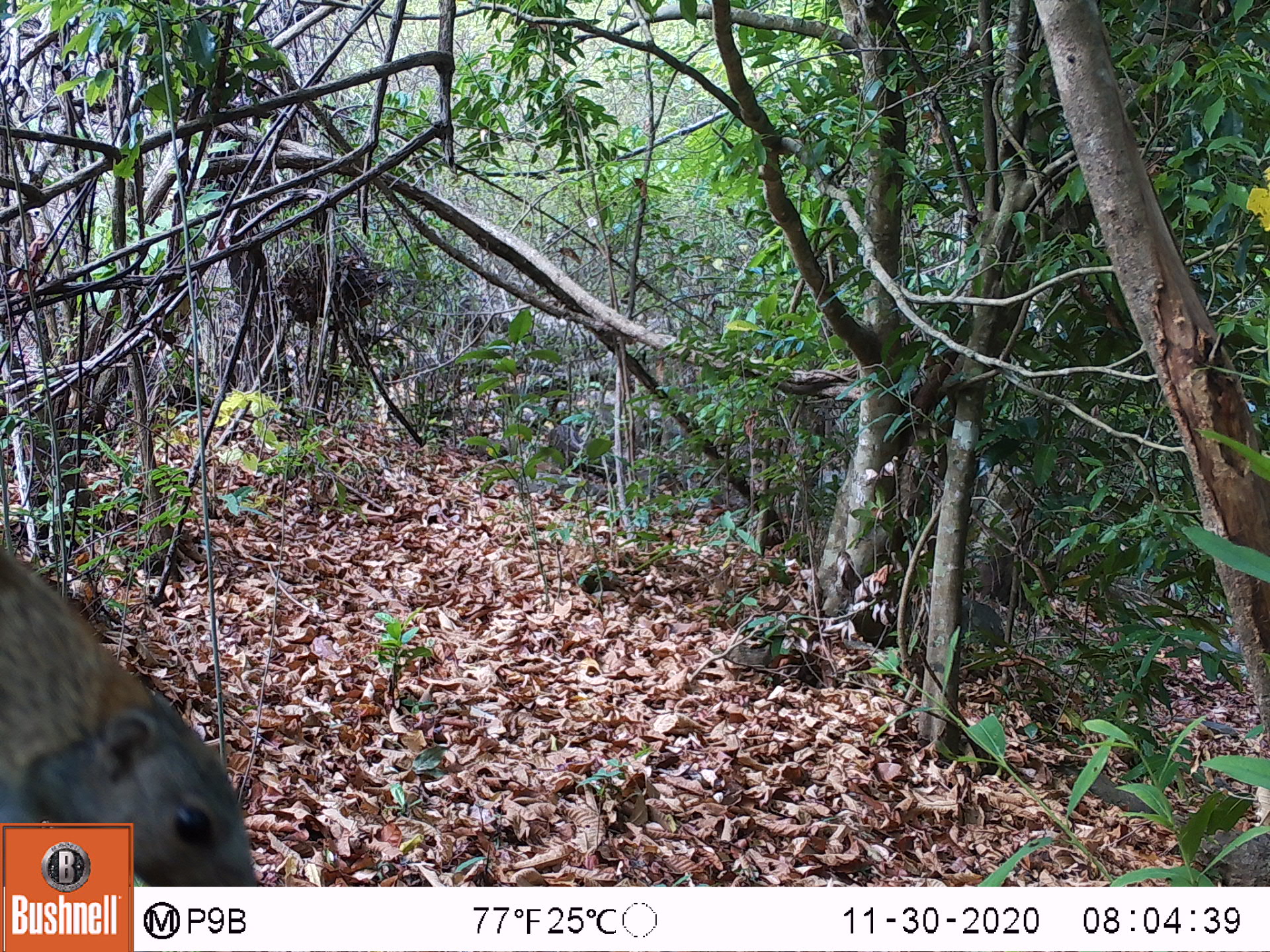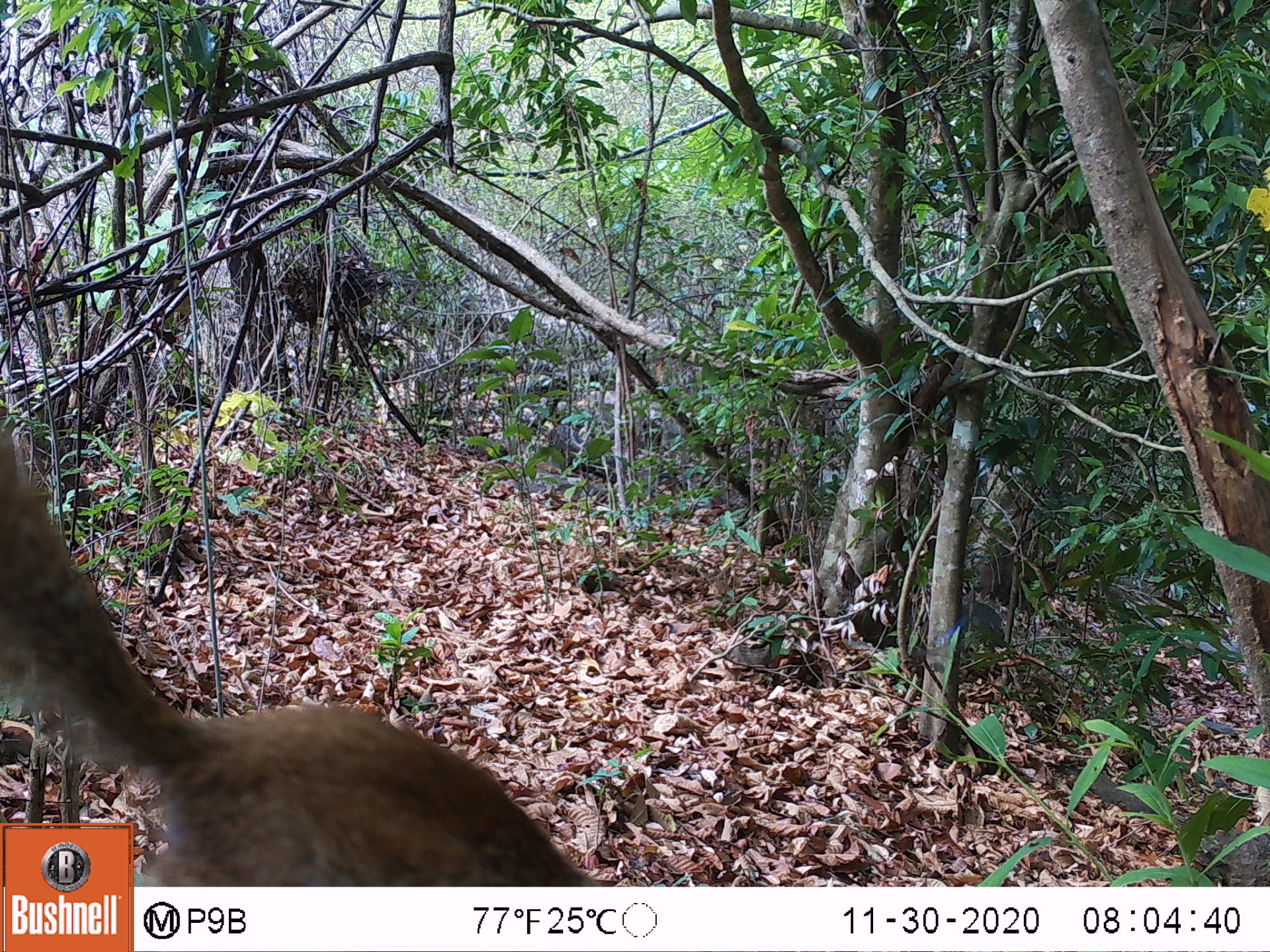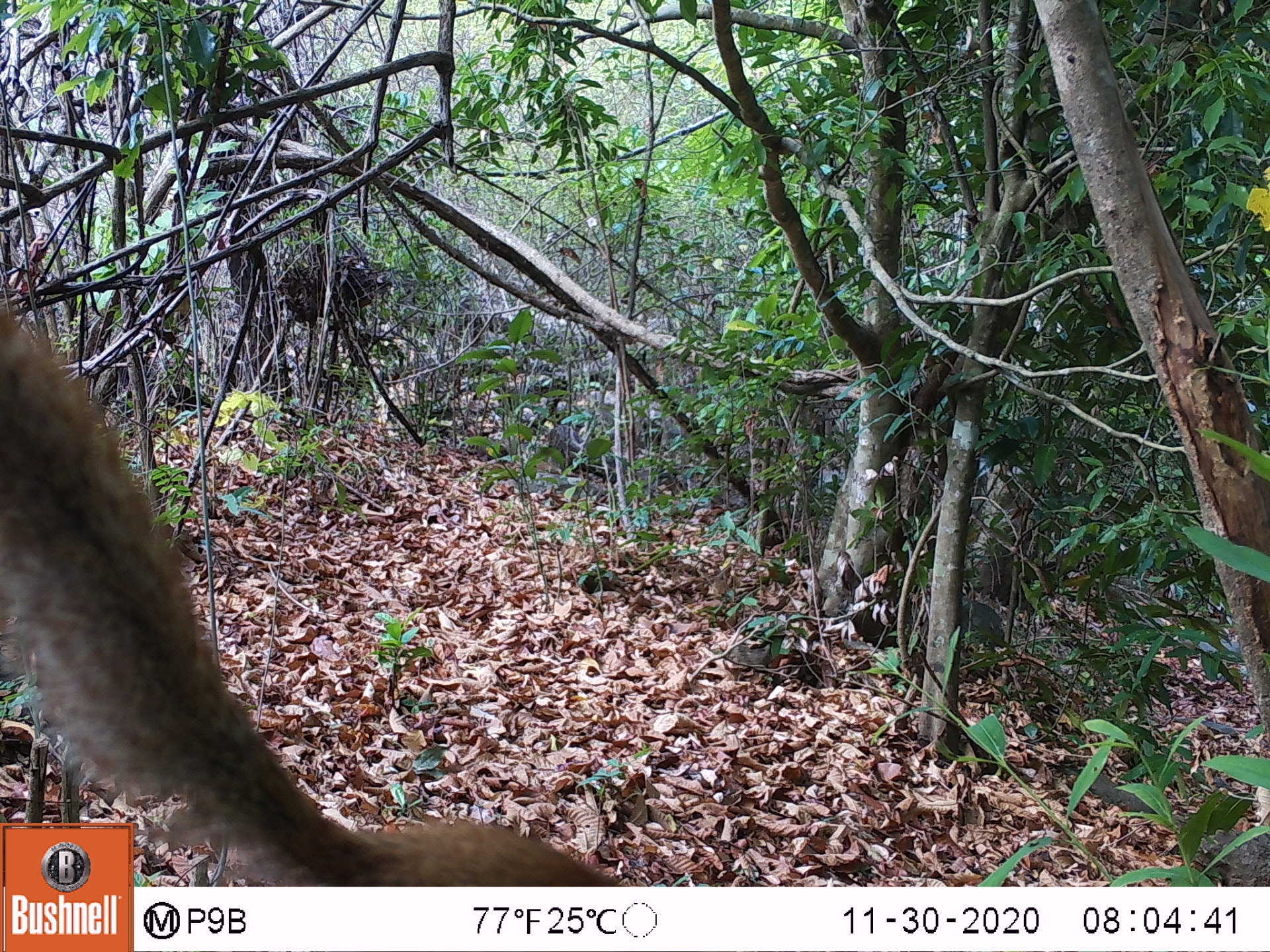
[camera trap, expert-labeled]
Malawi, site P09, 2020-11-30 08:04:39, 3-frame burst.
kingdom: Animalia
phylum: Chordata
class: Mammalia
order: Rodentia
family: Sciuridae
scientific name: Sciuridae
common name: squirrel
Squirrel (Sciuridae), count 1.